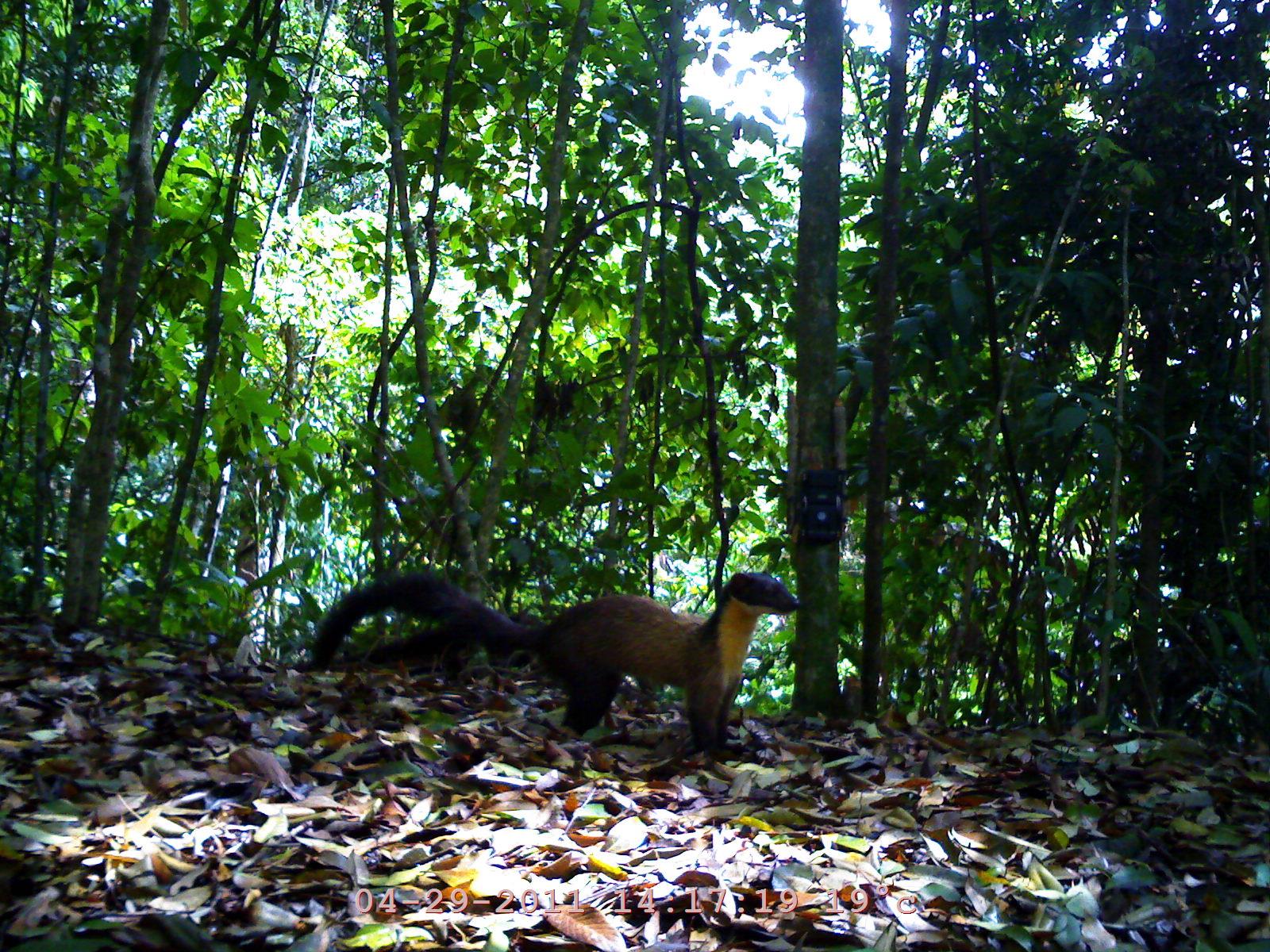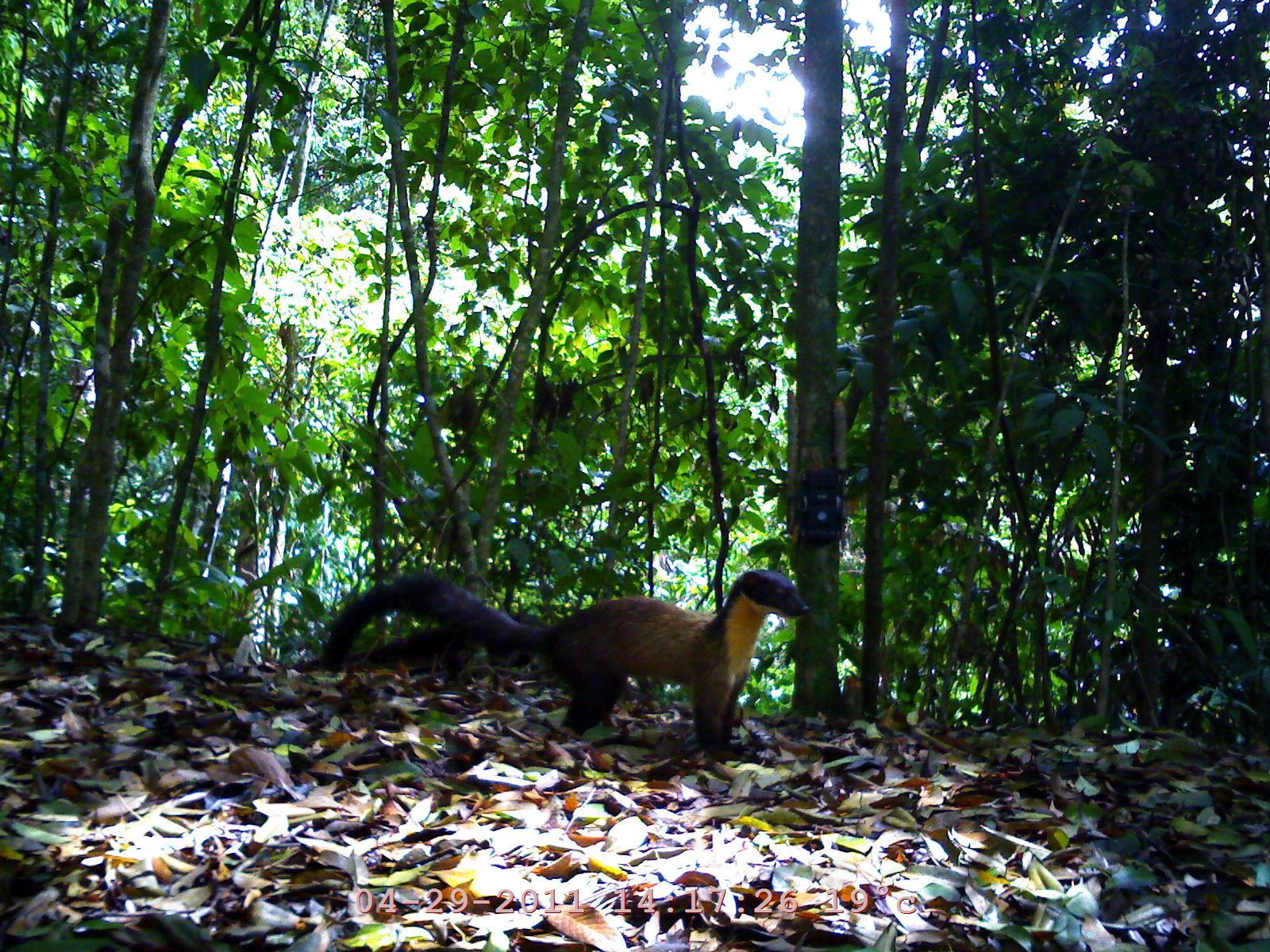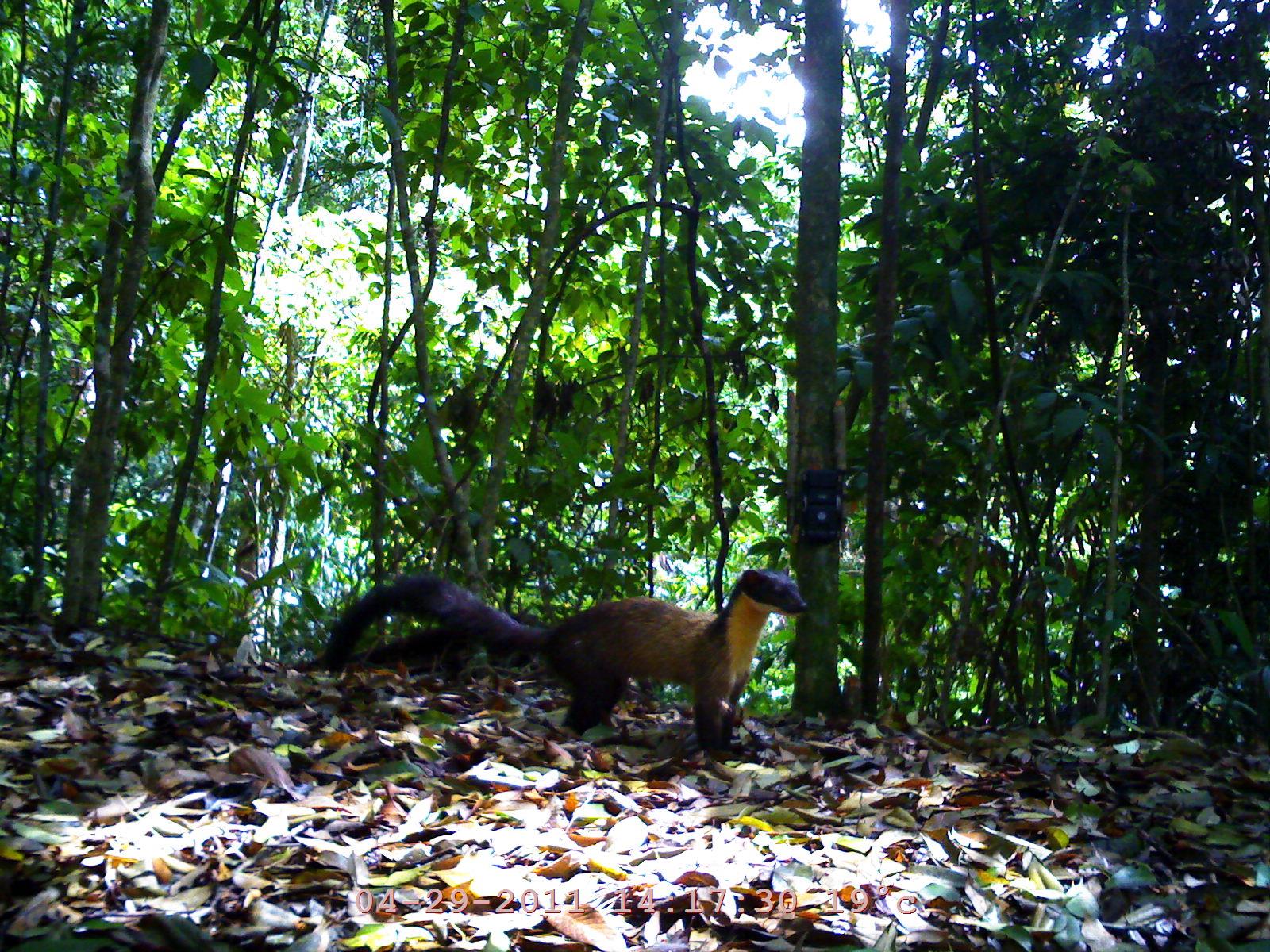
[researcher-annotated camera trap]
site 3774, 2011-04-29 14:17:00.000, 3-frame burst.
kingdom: Animalia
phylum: Chordata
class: Mammalia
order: Carnivora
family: Mustelidae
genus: Martes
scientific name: Martes flavigula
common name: yellow-throated marten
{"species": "Martes flavigula (yellow-throated marten)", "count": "1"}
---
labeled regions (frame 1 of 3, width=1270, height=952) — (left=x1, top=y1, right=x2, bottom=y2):
martes flavigula: (left=311, top=565, right=804, bottom=755)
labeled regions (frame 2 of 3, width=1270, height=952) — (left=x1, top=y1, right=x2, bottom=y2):
martes flavigula: (left=315, top=569, right=812, bottom=764)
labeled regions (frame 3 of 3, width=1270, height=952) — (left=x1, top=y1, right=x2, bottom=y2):
martes flavigula: (left=324, top=567, right=807, bottom=762)